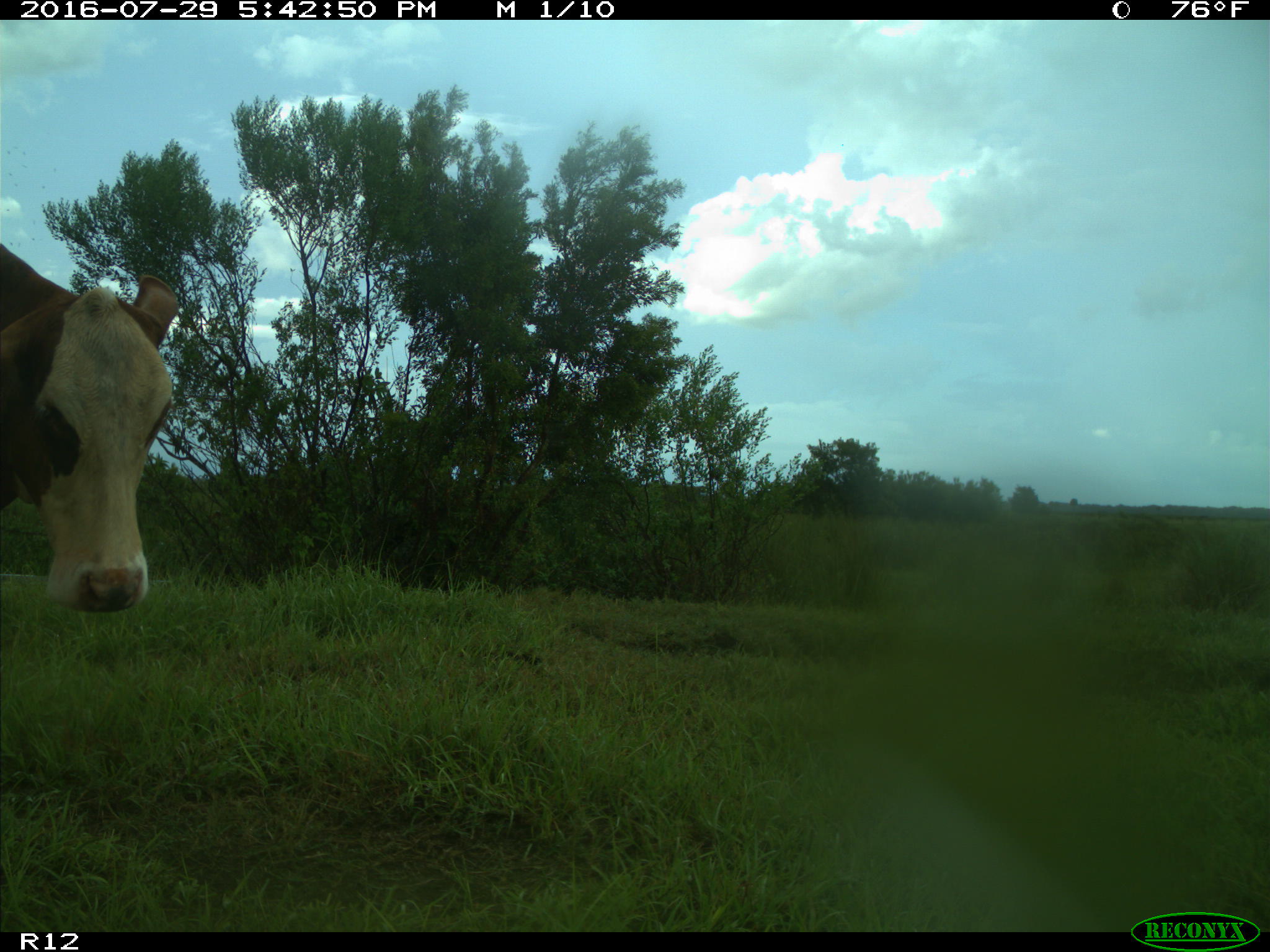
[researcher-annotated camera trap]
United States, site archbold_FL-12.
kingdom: Animalia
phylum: Chordata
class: Mammalia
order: Artiodactyla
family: Bovidae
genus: Bos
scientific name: Bos taurus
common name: domestic cow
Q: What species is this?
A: Bos taurus (domestic cow).